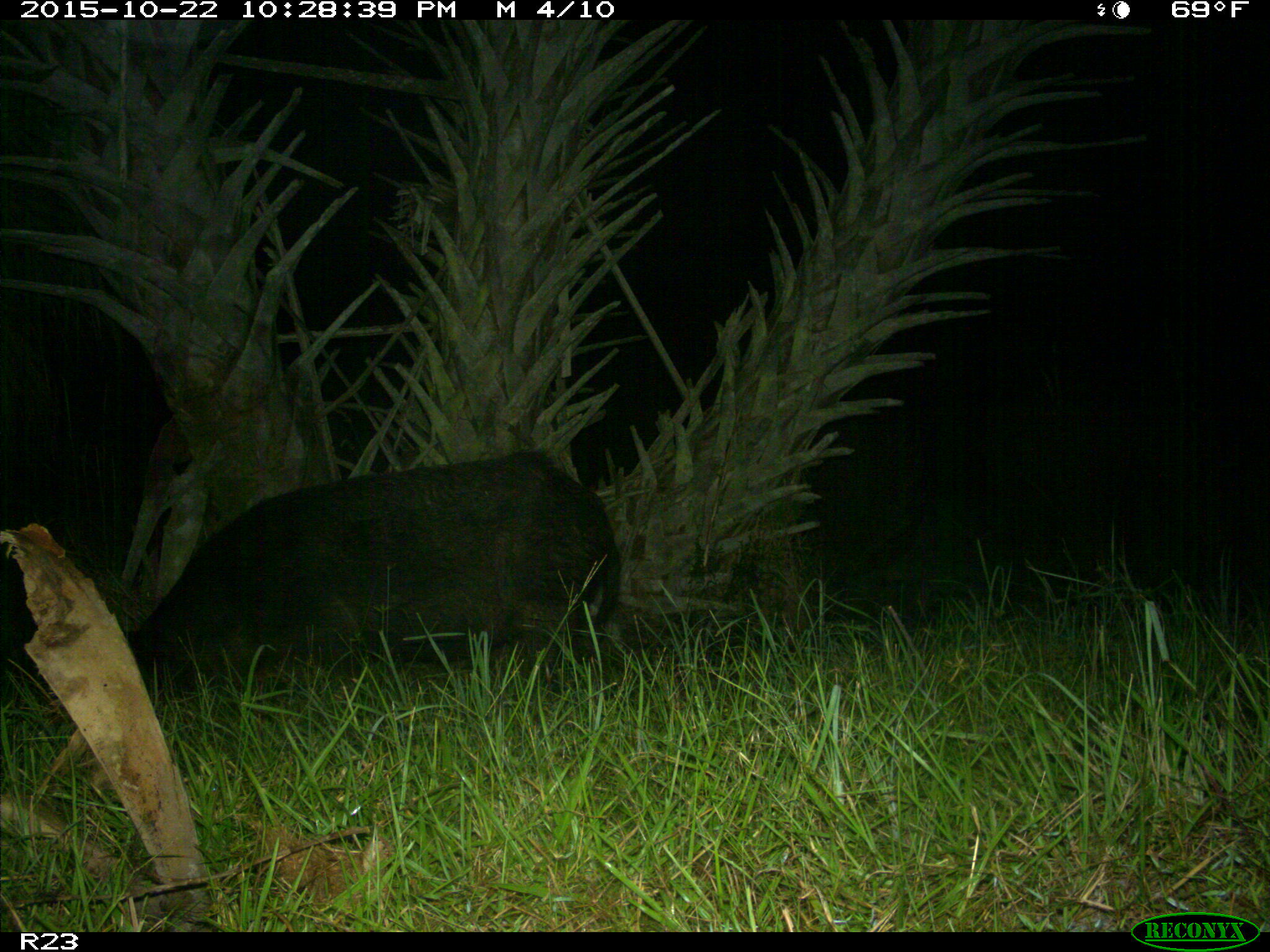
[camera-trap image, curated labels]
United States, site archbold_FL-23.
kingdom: Animalia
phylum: Chordata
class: Mammalia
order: Artiodactyla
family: Suidae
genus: Sus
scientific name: Sus scrofa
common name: wild boar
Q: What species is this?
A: Sus scrofa (wild boar).